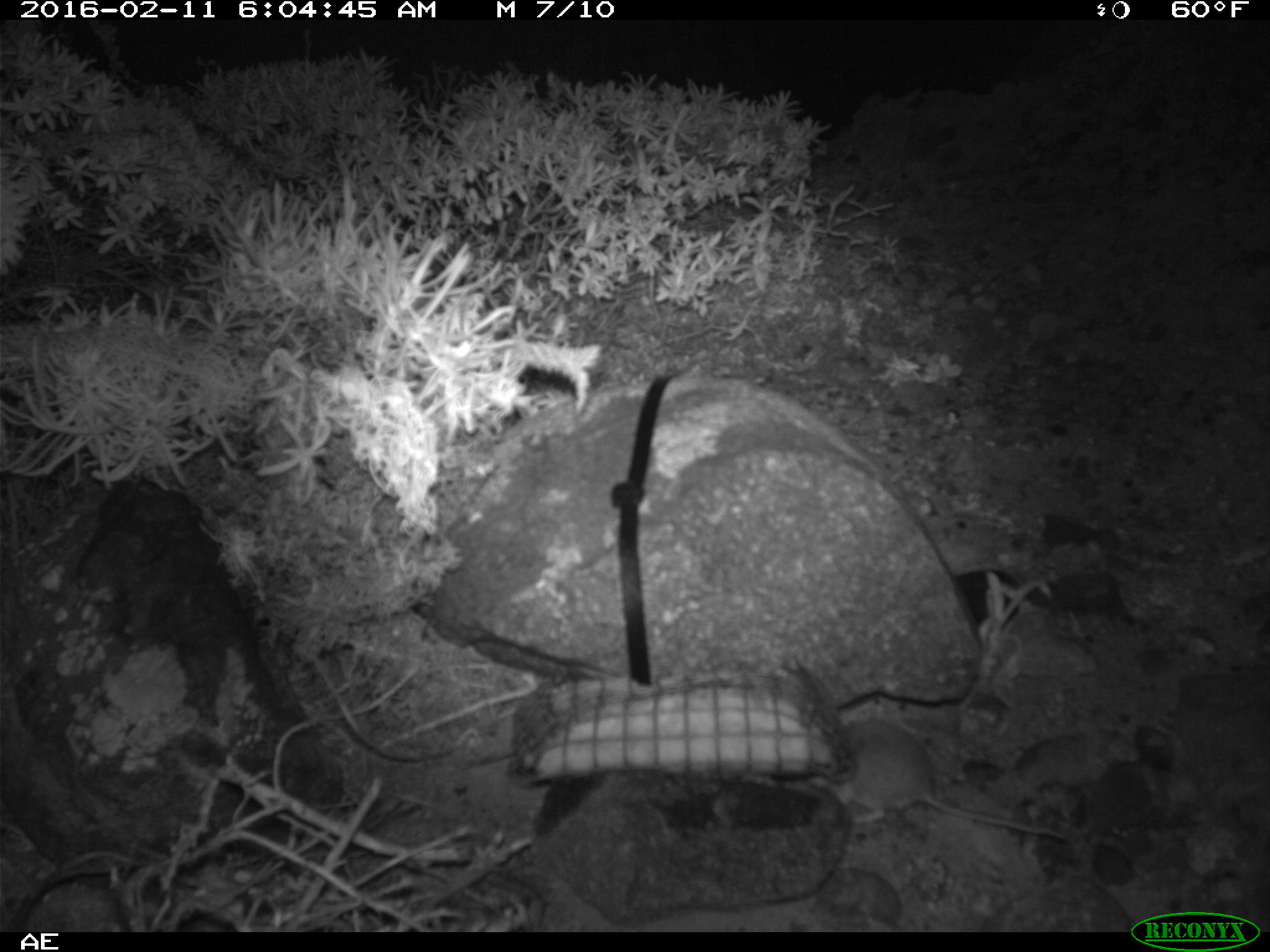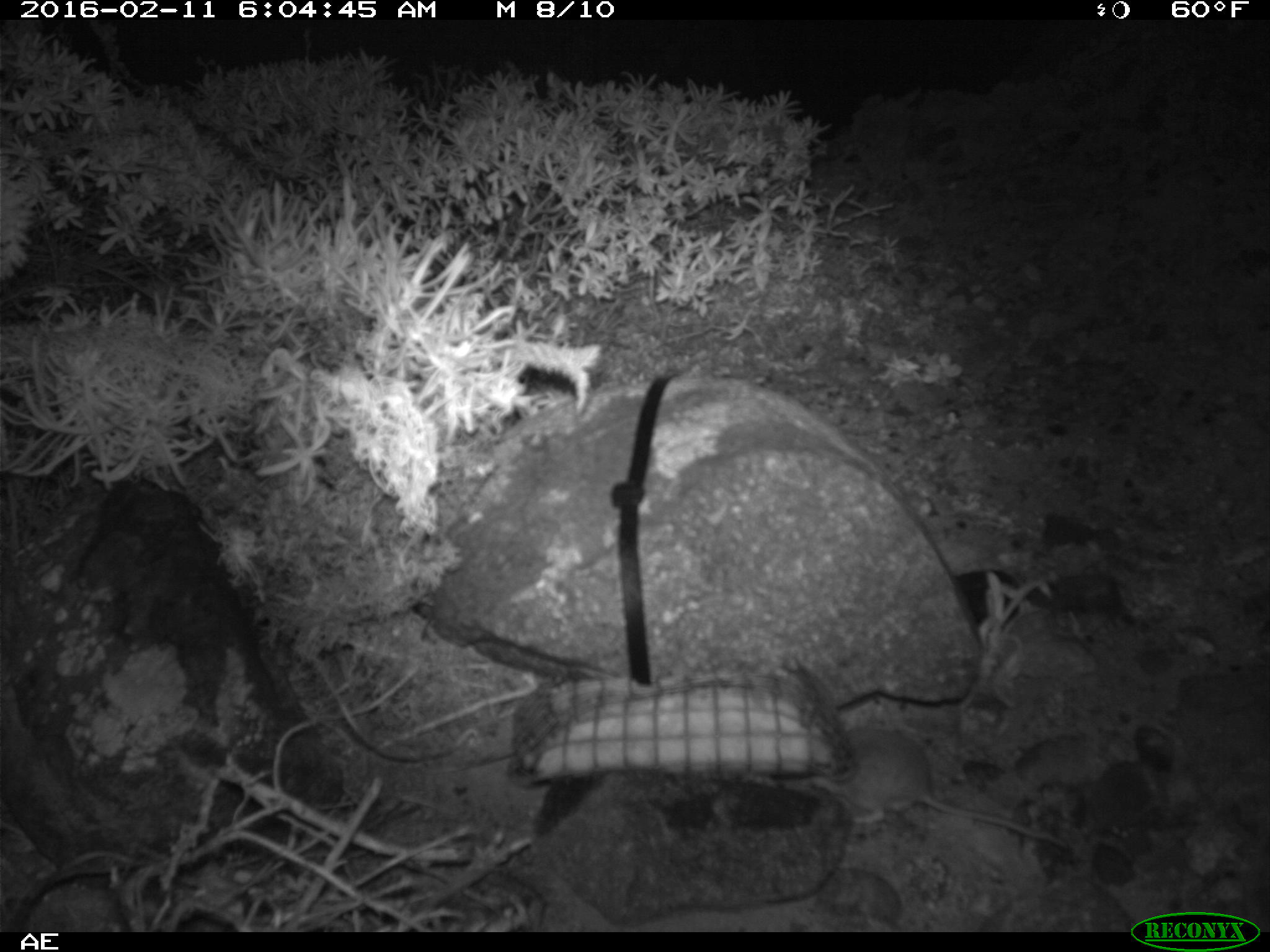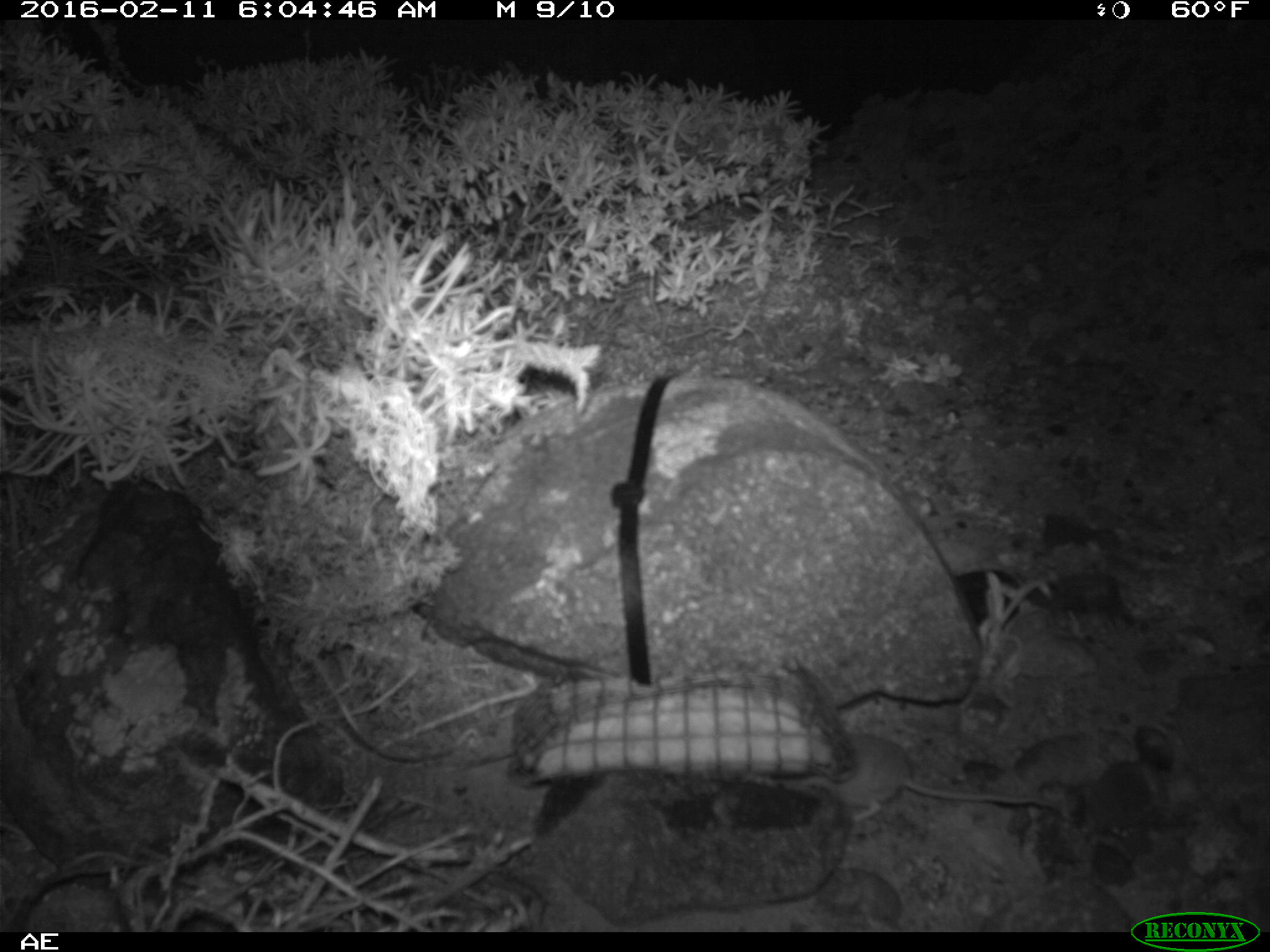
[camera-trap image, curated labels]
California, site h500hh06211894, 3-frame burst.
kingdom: Animalia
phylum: Chordata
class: Mammalia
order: Rodentia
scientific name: Rodentia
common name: rodent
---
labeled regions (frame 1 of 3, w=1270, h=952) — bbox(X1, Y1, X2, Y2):
rodent: bbox(811, 715, 1069, 840)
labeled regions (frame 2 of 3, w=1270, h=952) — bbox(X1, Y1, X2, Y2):
rodent: bbox(810, 727, 1067, 848)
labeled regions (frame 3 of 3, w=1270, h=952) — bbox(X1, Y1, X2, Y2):
rodent: bbox(815, 731, 1064, 826)